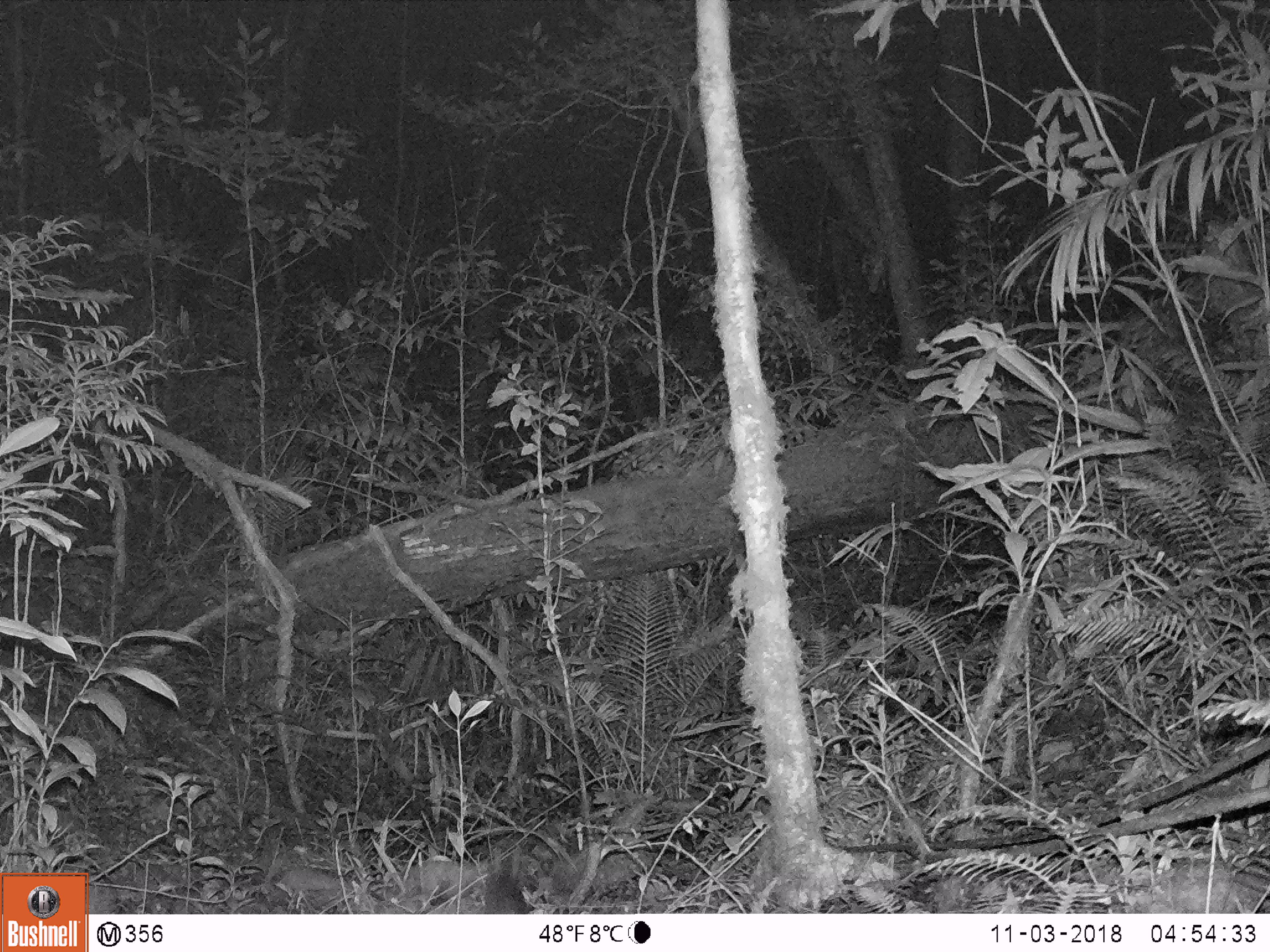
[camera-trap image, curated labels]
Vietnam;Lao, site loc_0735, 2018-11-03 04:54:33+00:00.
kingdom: Animalia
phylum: Chordata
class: Mammalia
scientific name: Mammalia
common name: mammal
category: unidentified small mammal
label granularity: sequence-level